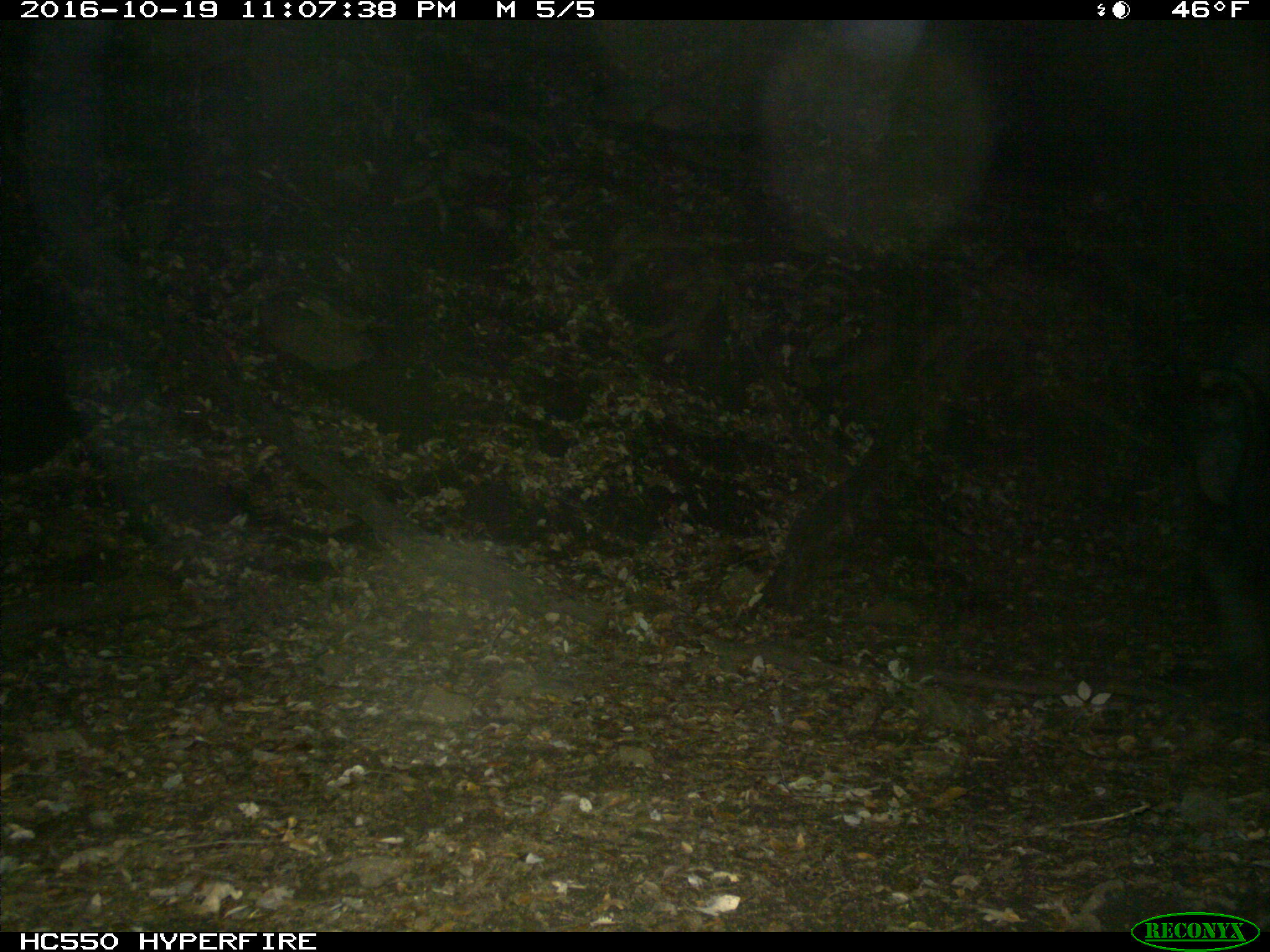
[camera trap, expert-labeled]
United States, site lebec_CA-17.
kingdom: Animalia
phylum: Chordata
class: Mammalia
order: Artiodactyla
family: Suidae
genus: Sus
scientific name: Sus scrofa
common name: wild boar